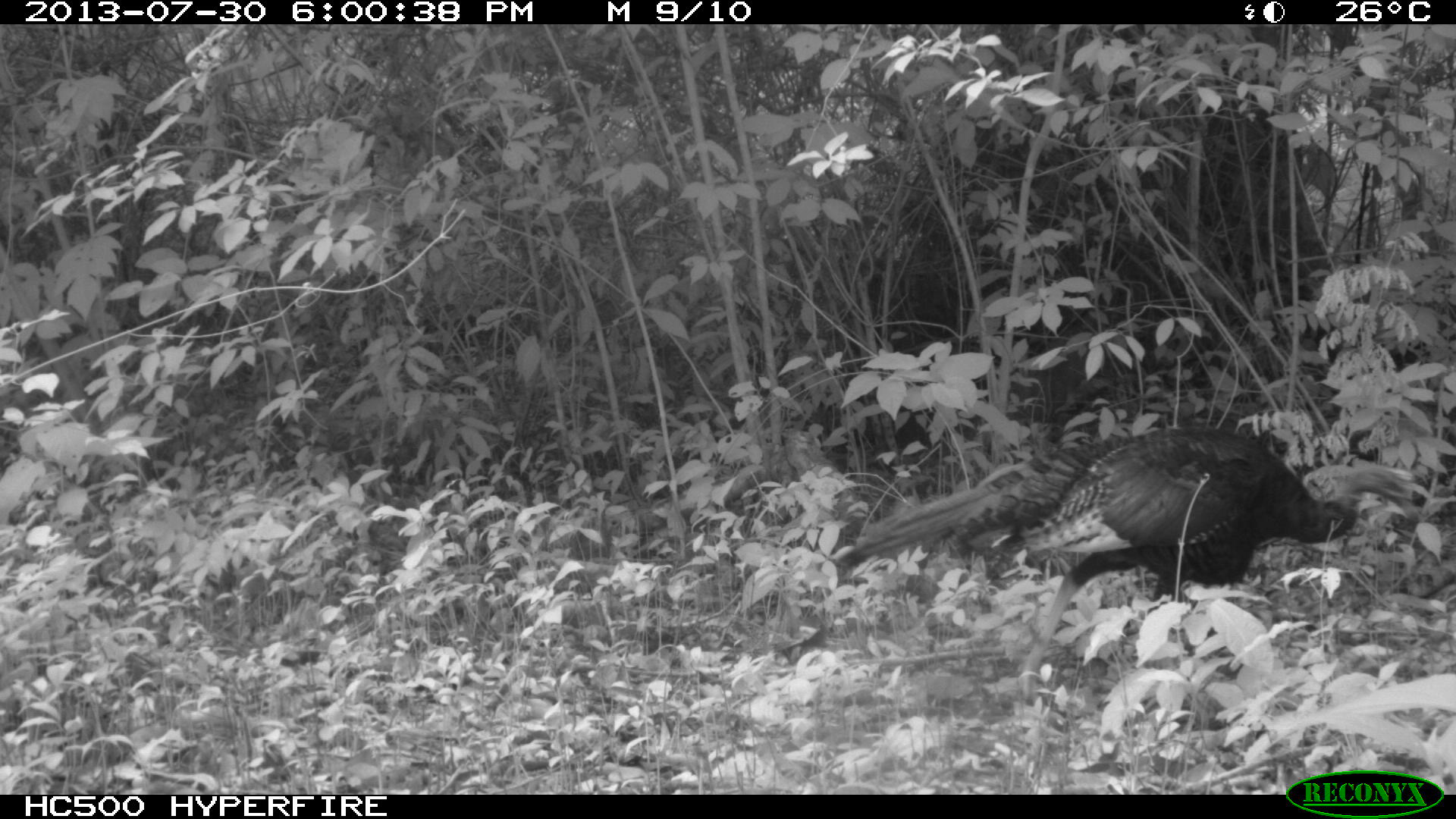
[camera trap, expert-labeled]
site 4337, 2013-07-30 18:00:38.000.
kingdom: Animalia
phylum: Chordata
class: Aves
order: Galliformes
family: Phasianidae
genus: Meleagris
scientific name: Meleagris ocellata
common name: ocellated turkey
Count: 1.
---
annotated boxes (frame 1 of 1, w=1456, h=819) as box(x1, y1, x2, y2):
meleagris ocellata: box(849, 423, 1433, 703)